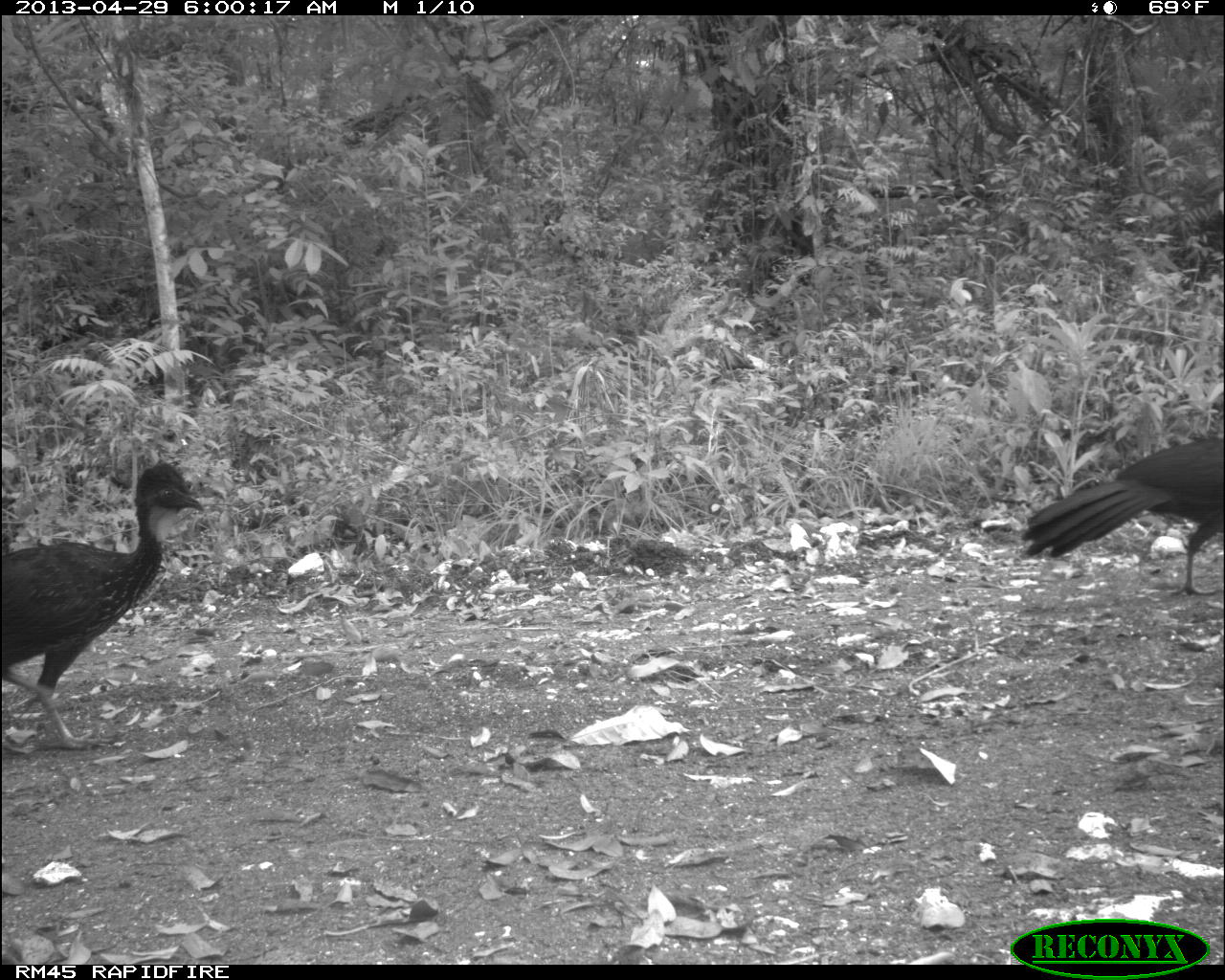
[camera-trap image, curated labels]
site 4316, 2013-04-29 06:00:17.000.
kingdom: Animalia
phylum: Chordata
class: Aves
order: Galliformes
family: Cracidae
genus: Penelope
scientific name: Penelope purpurascens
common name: crested guan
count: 3